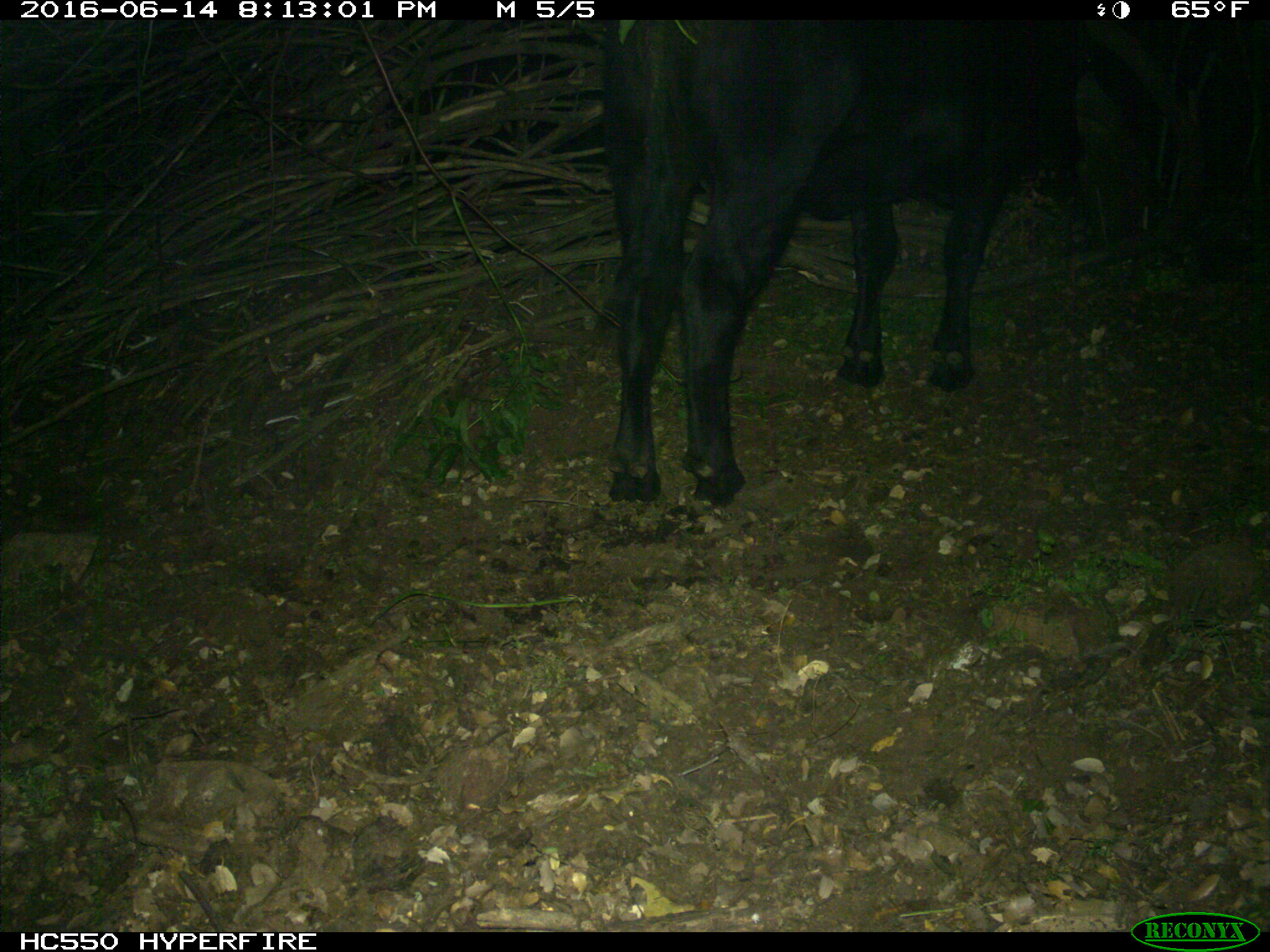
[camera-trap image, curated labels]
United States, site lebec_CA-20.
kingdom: Animalia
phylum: Chordata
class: Mammalia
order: Artiodactyla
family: Bovidae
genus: Bos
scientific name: Bos taurus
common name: domestic cow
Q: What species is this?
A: Bos taurus (domestic cow).